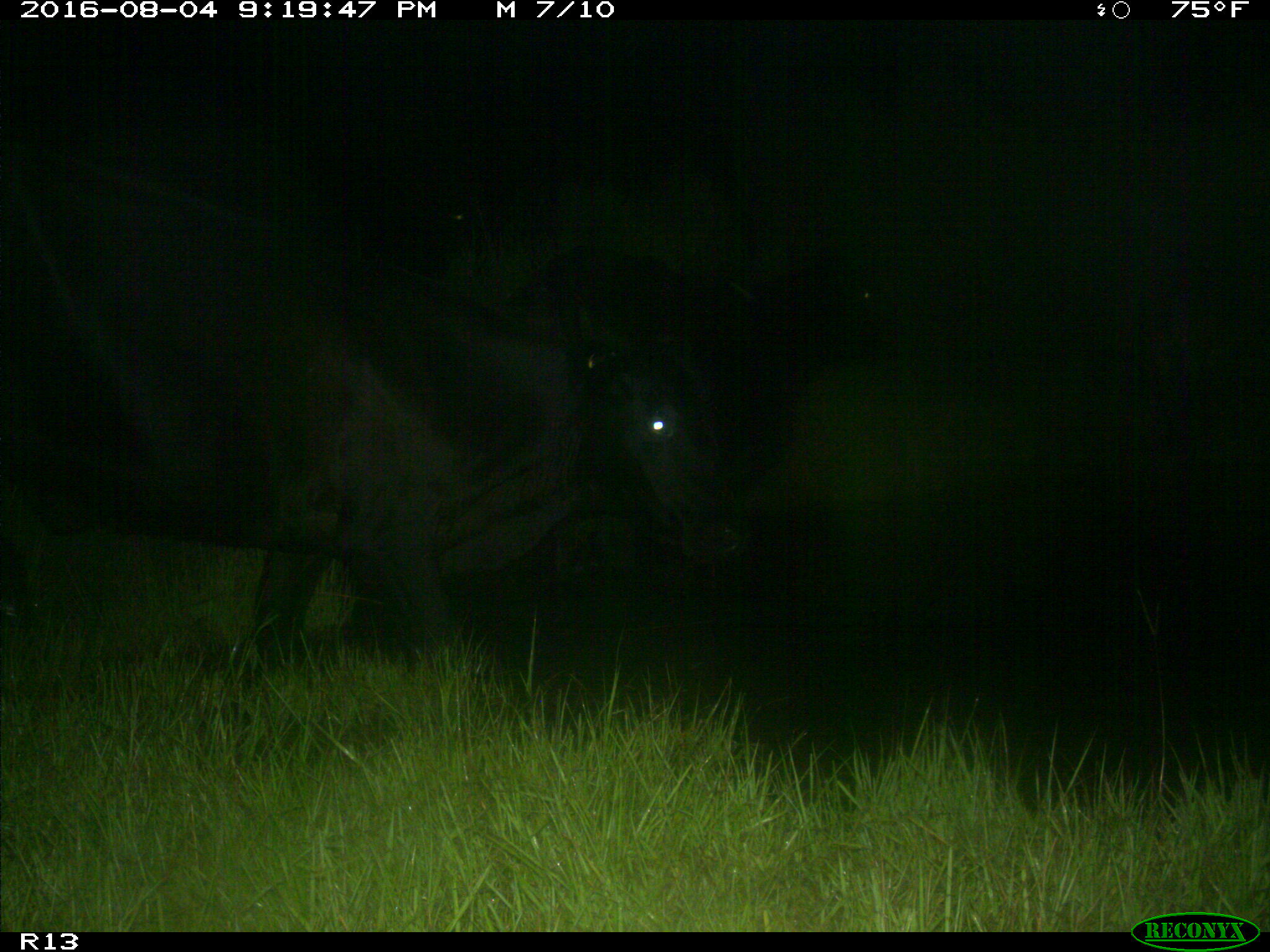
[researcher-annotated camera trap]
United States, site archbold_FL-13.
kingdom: Animalia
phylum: Chordata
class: Mammalia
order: Artiodactyla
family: Bovidae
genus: Bos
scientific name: Bos taurus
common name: domestic cow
Bos taurus (domestic cow).